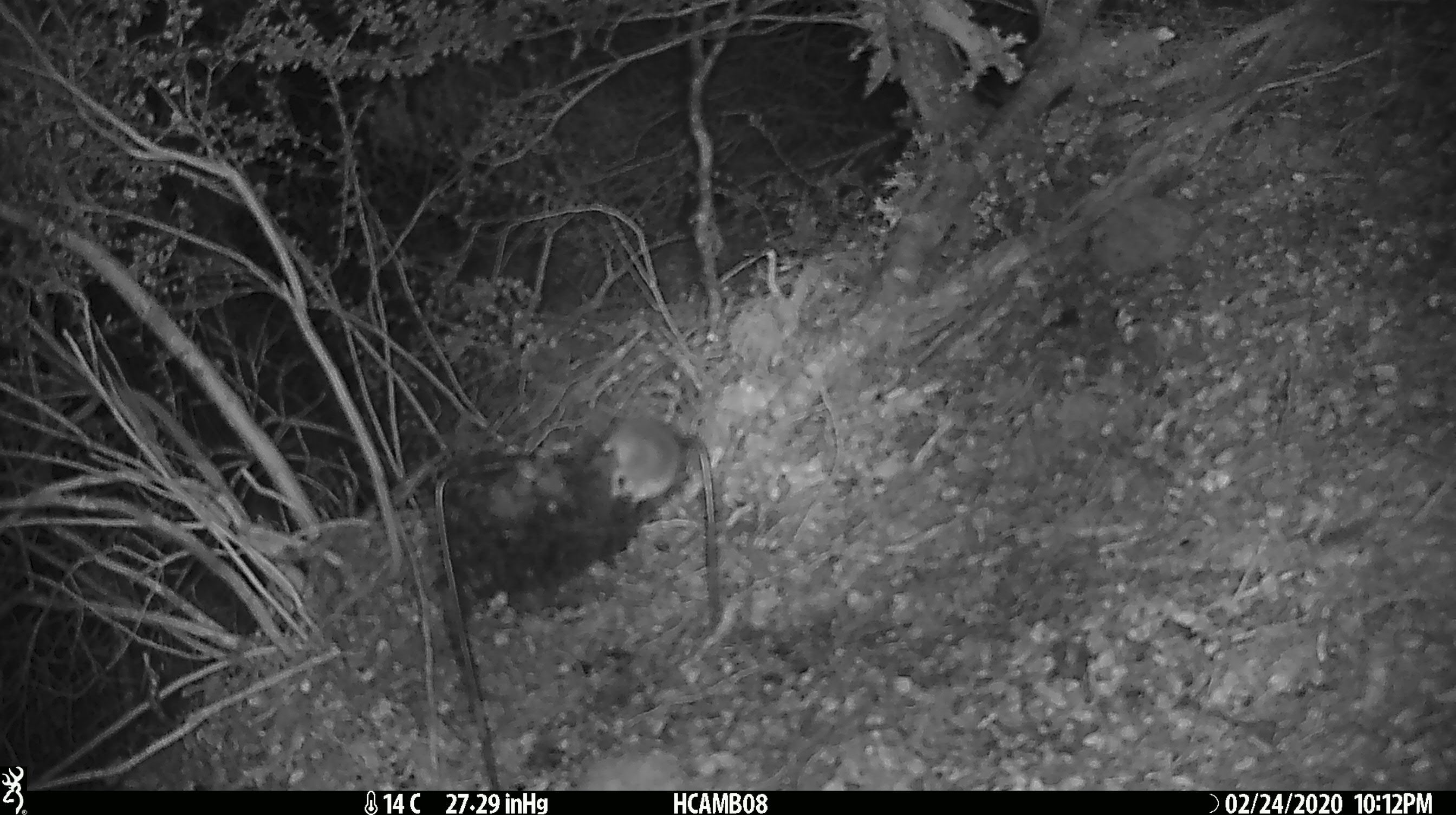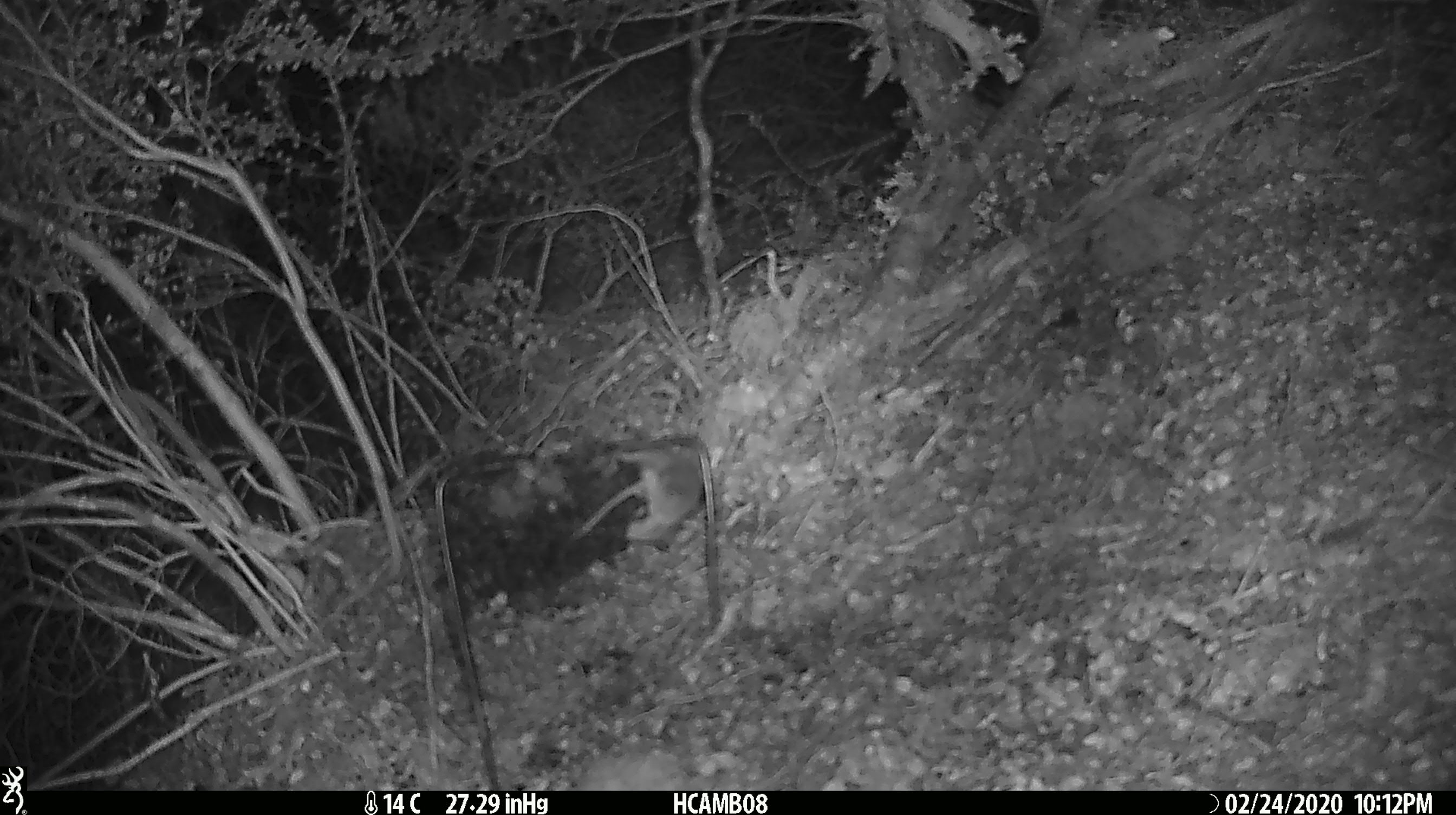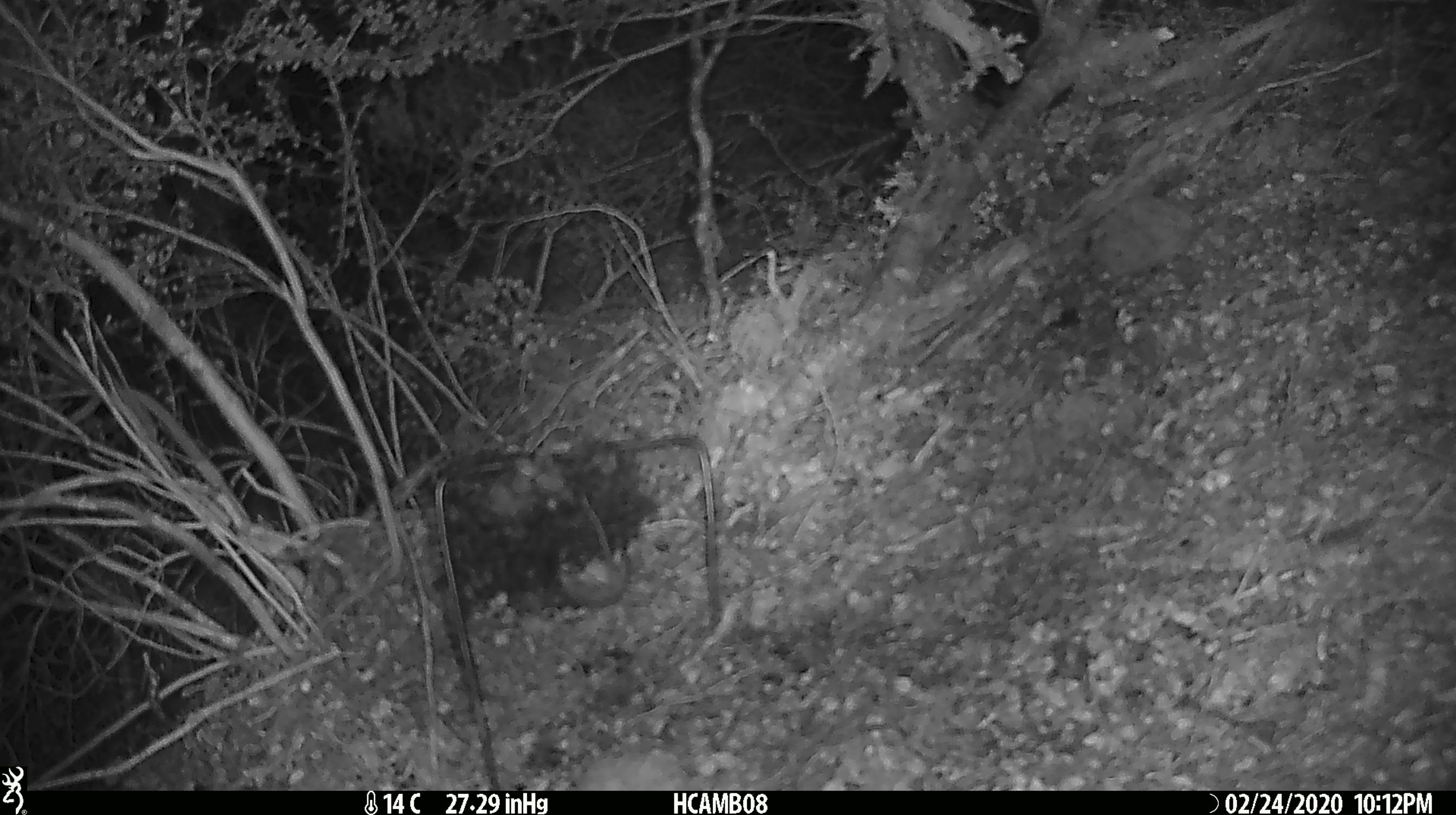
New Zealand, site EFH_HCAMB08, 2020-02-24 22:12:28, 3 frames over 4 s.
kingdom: Animalia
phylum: Chordata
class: Mammalia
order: Rodentia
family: Muridae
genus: Mus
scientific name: Mus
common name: mouse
Mouse (Mus).